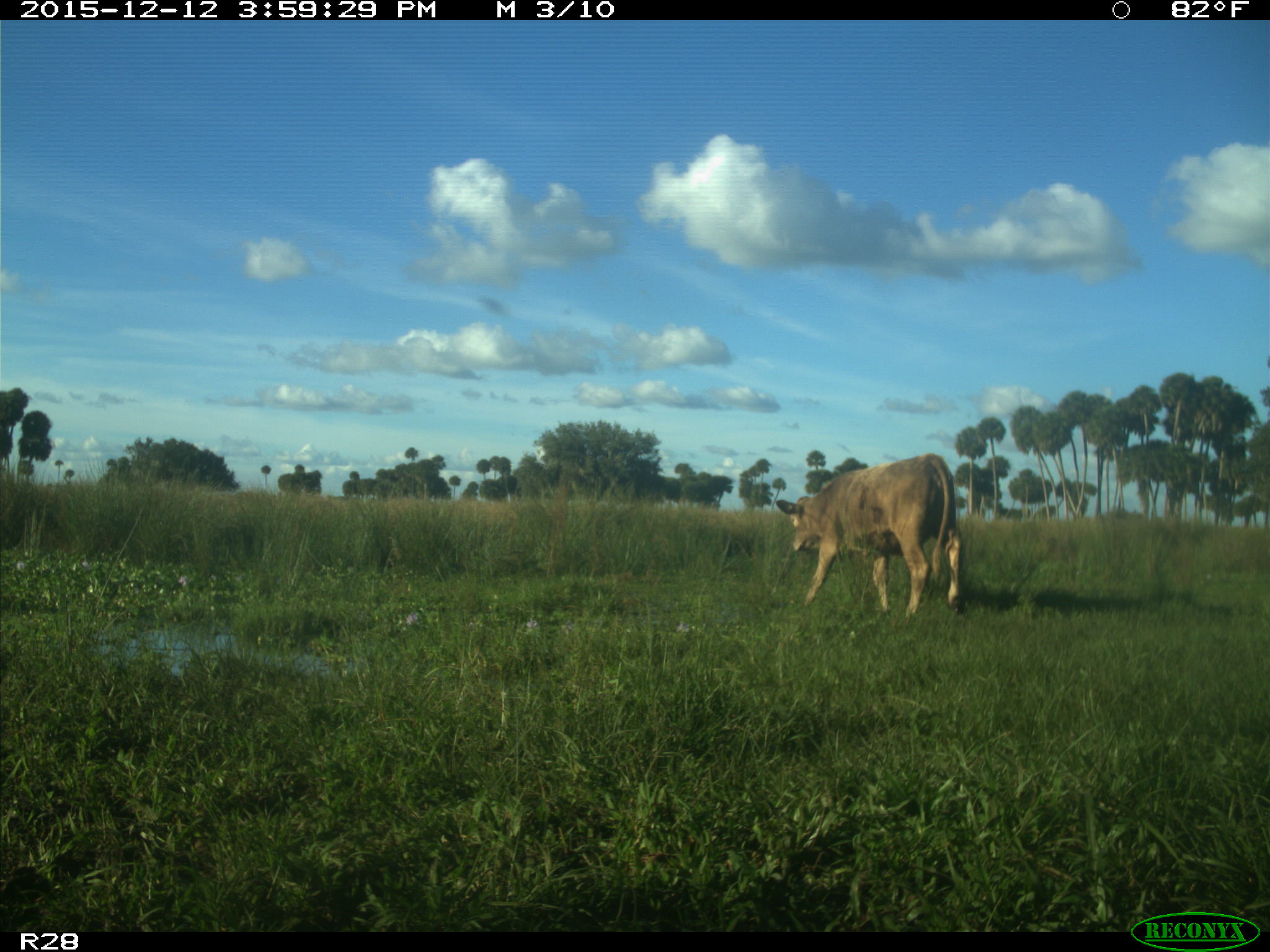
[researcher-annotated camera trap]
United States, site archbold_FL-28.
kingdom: Animalia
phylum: Chordata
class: Mammalia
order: Artiodactyla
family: Bovidae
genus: Bos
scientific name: Bos taurus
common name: domestic cow